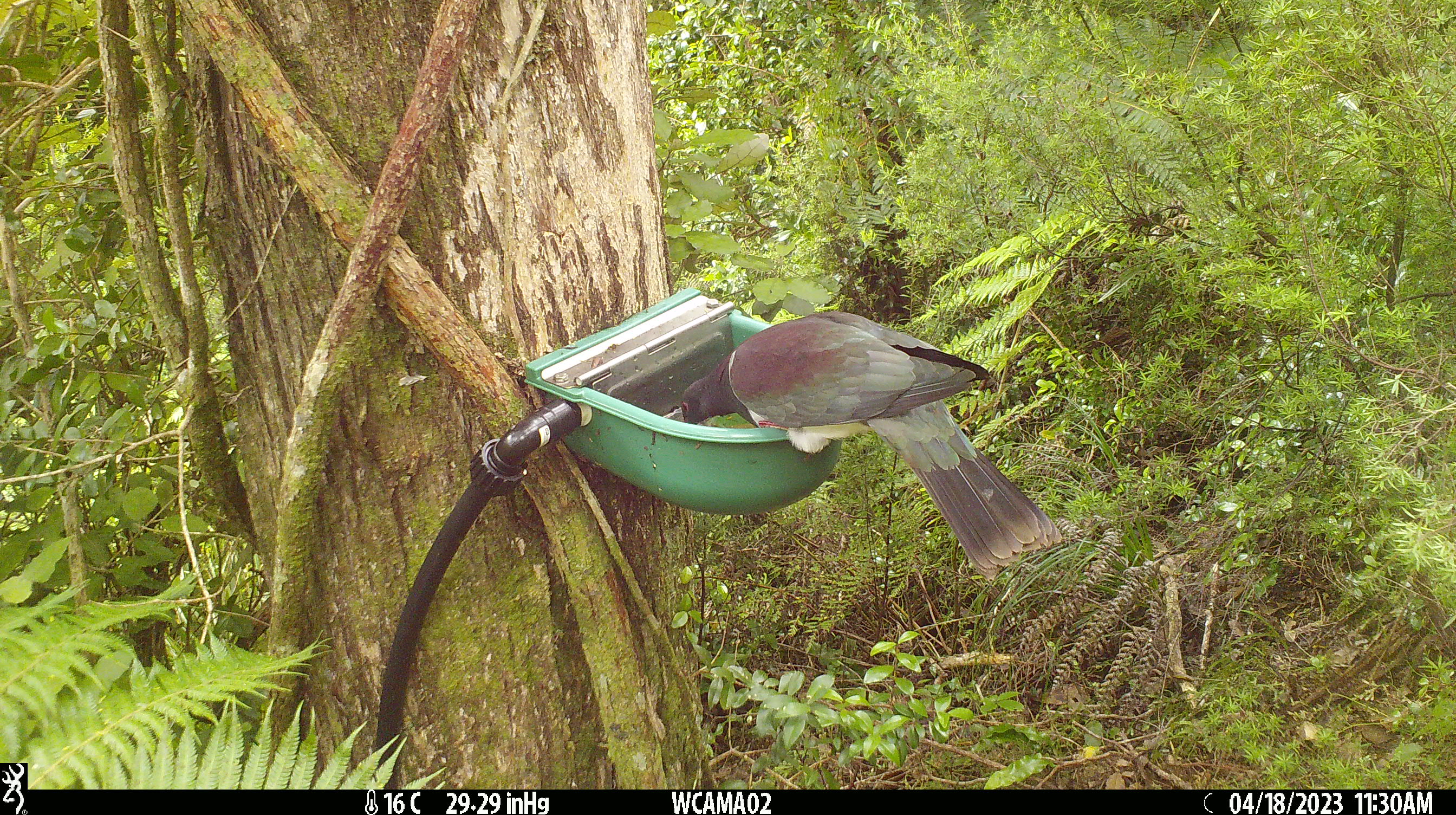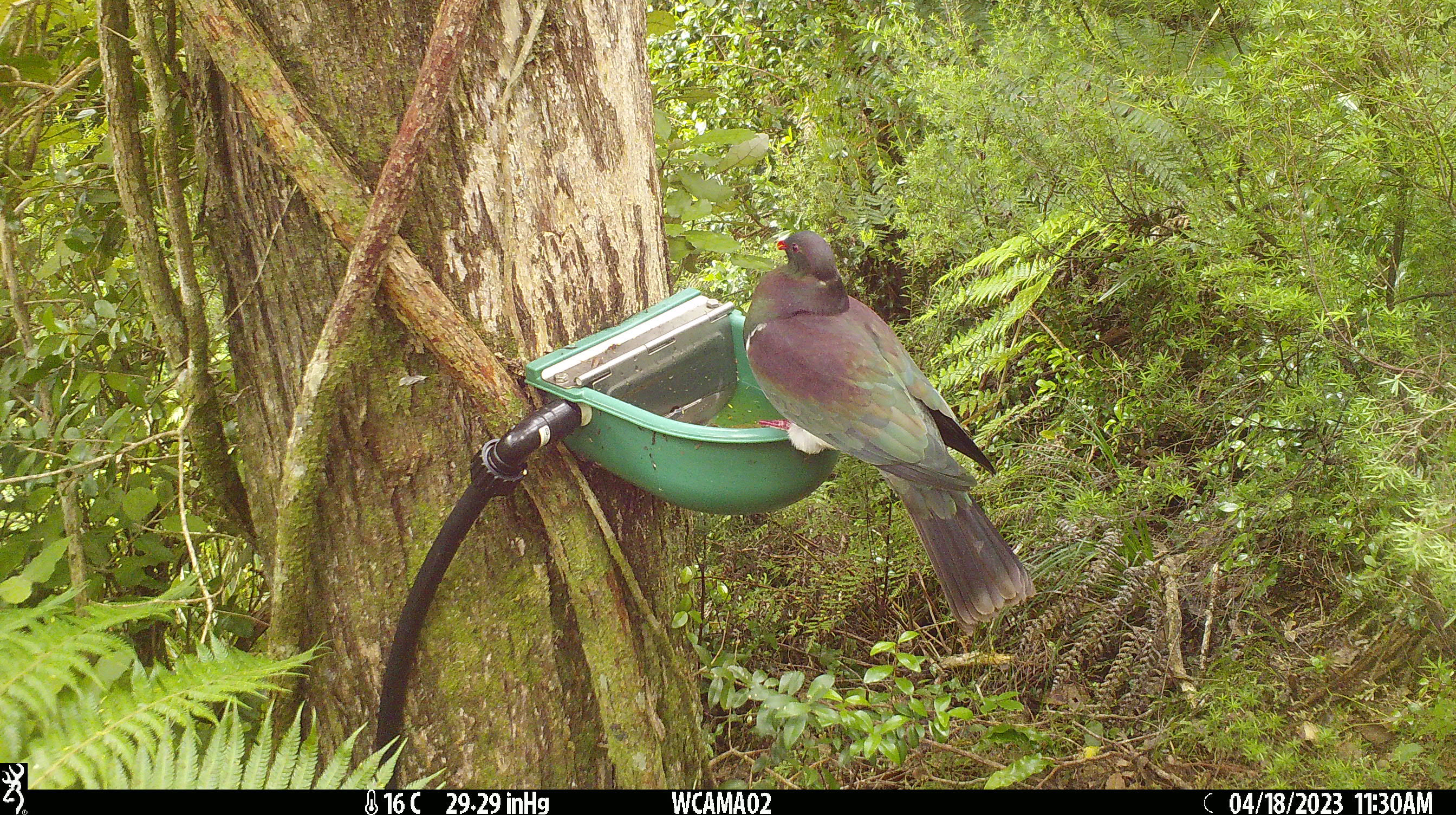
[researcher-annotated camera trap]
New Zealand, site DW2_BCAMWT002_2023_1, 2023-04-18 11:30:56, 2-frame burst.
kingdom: Animalia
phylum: Chordata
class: Aves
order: Columbiformes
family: Columbidae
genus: Hemiphaga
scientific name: Hemiphaga novaeseelandiae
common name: new zealand pigeon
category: kereru